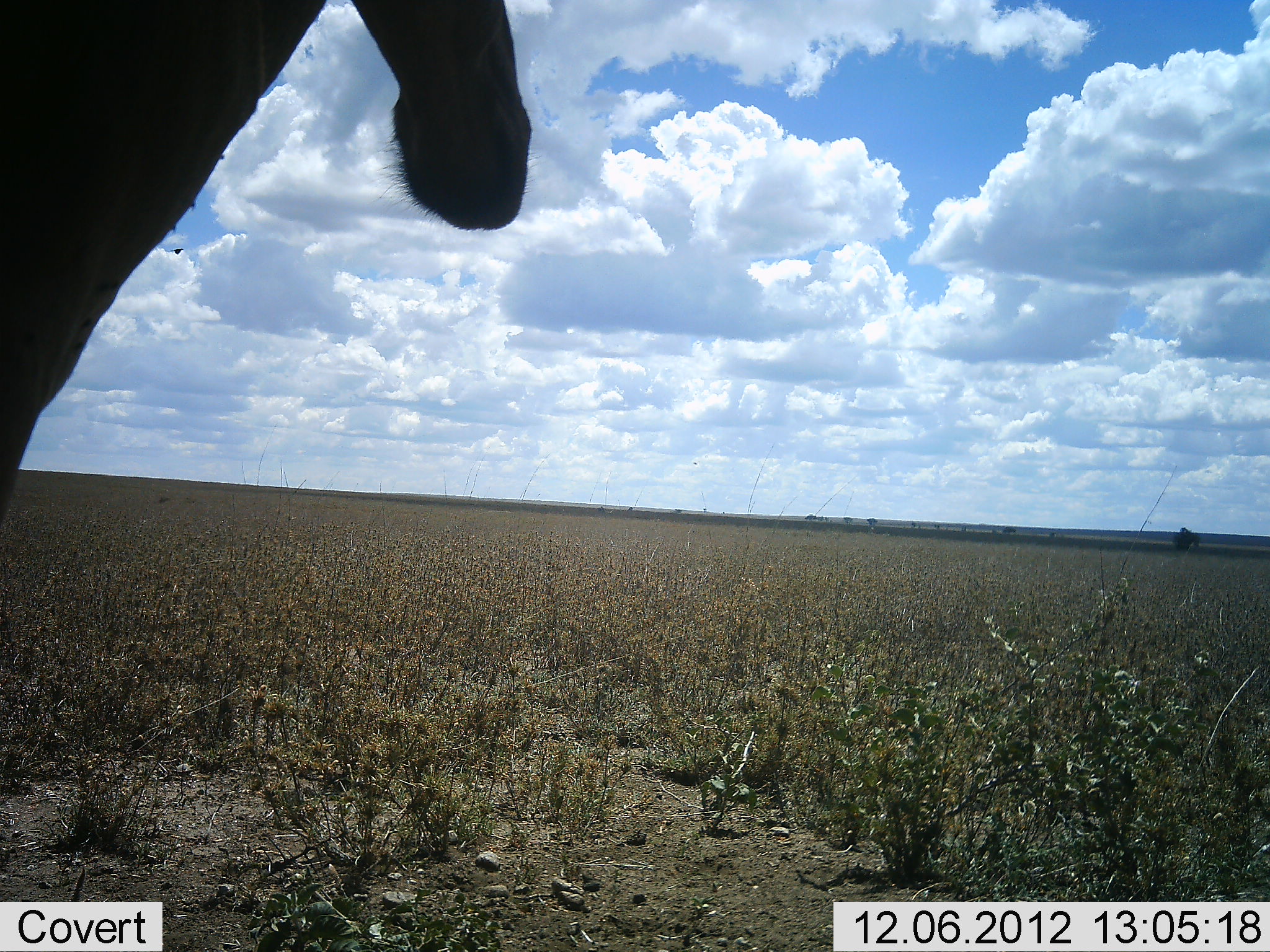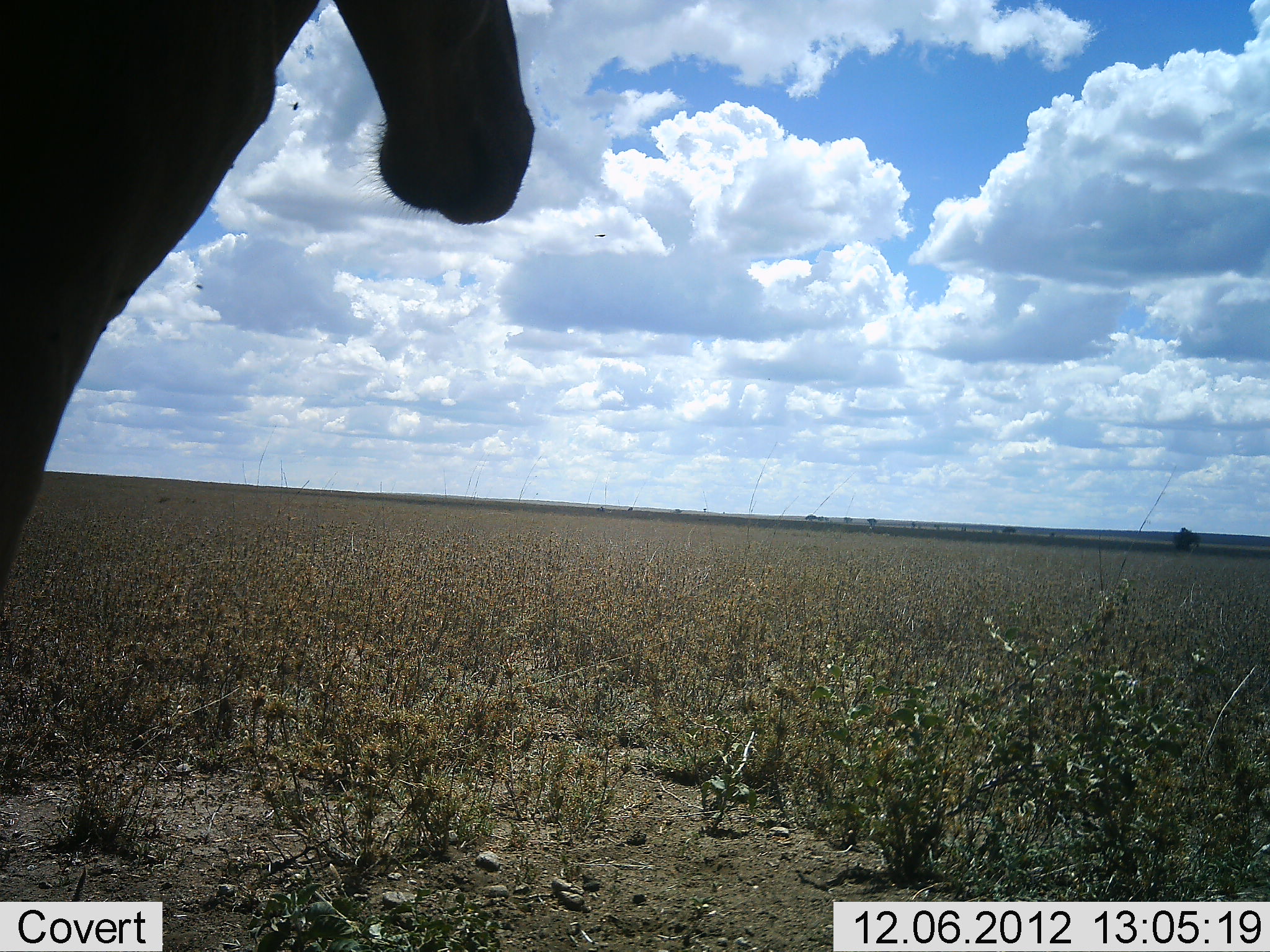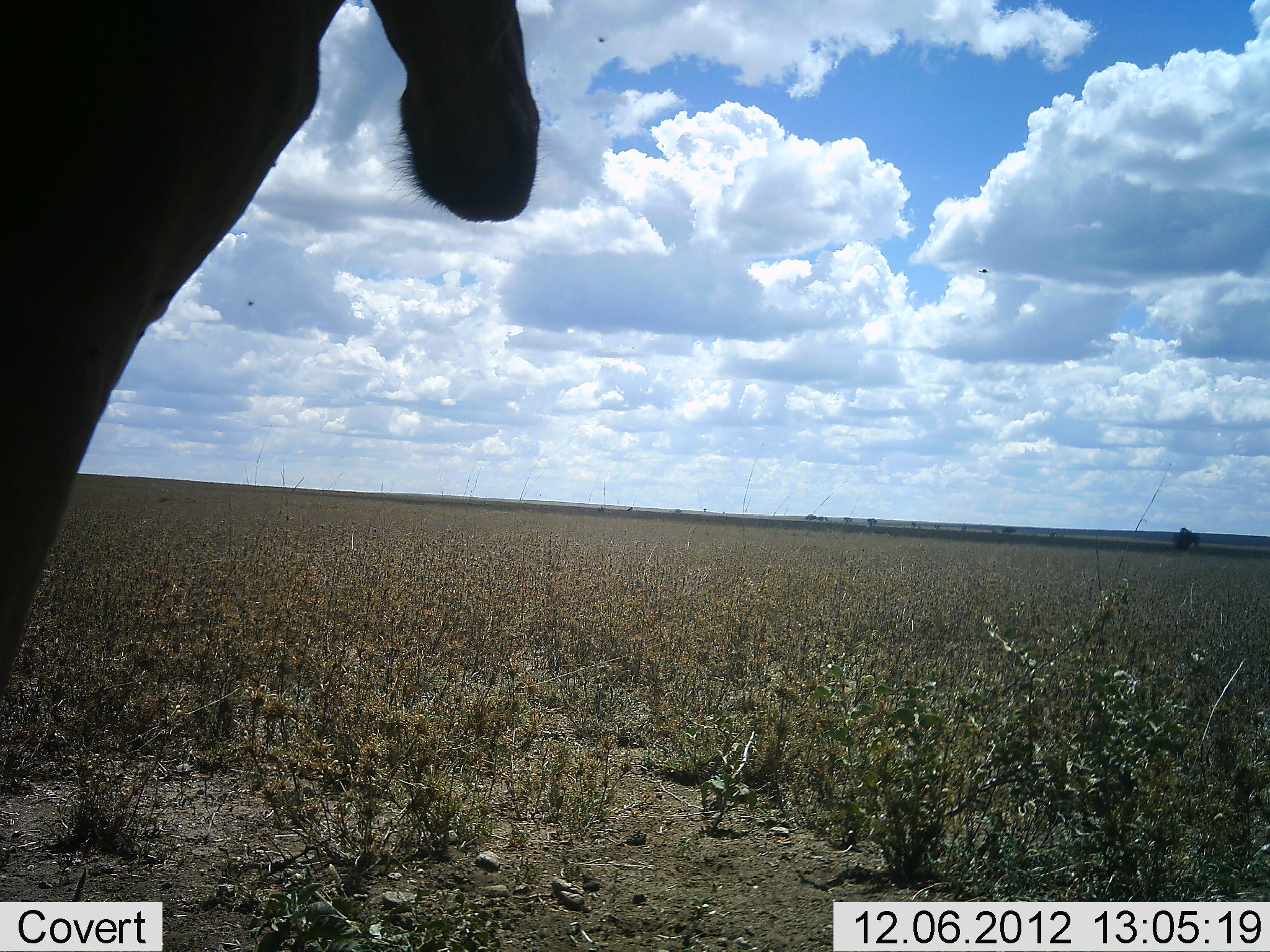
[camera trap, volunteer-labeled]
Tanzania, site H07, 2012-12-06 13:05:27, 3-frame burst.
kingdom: Animalia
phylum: Chordata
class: Mammalia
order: Artiodactyla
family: Bovidae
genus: Alcelaphus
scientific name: Alcelaphus buselaphus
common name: hartebeest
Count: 1.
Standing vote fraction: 70%.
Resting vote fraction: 0%.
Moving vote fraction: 0%.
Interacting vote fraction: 0%.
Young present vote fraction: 0%.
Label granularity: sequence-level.